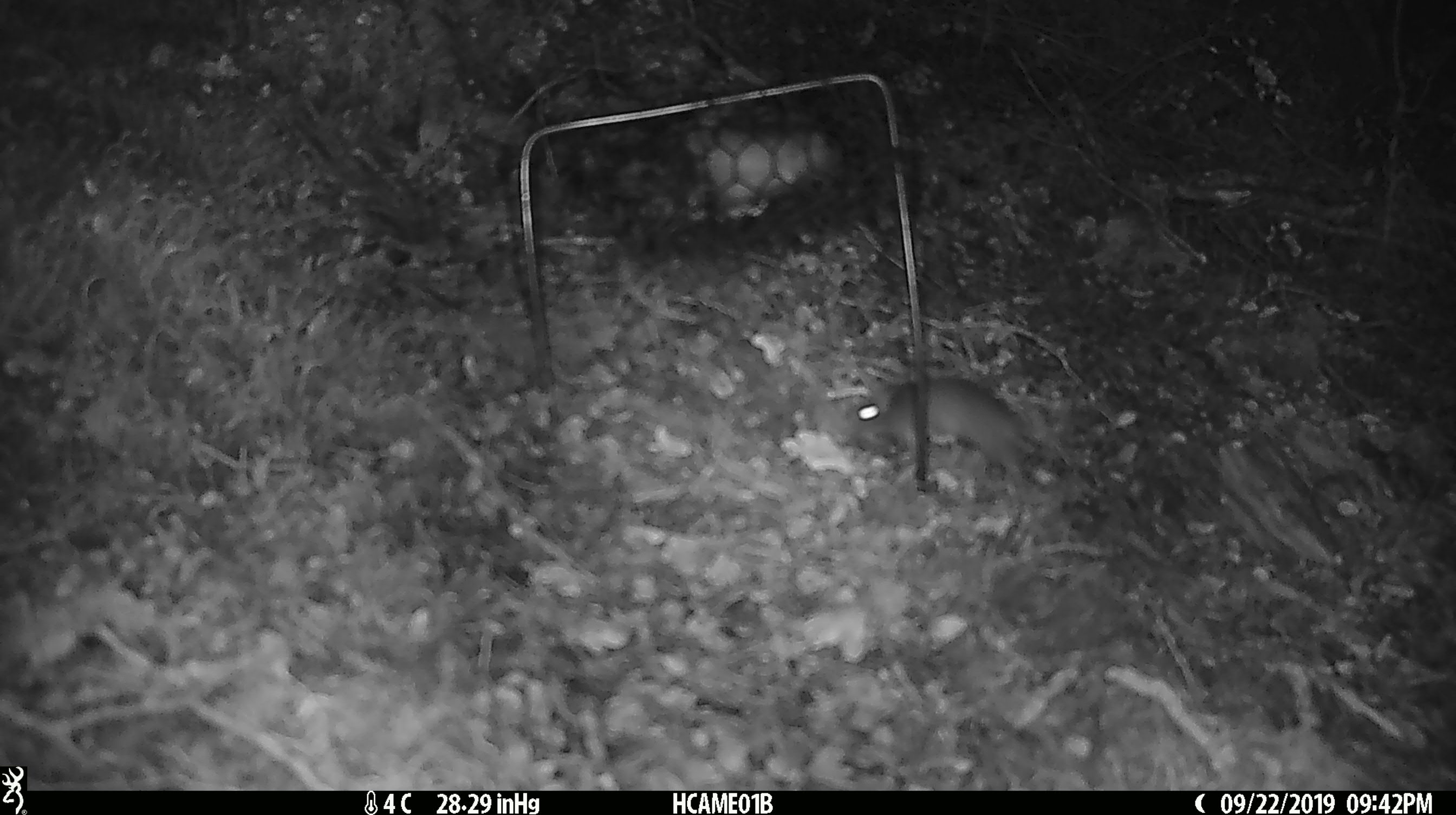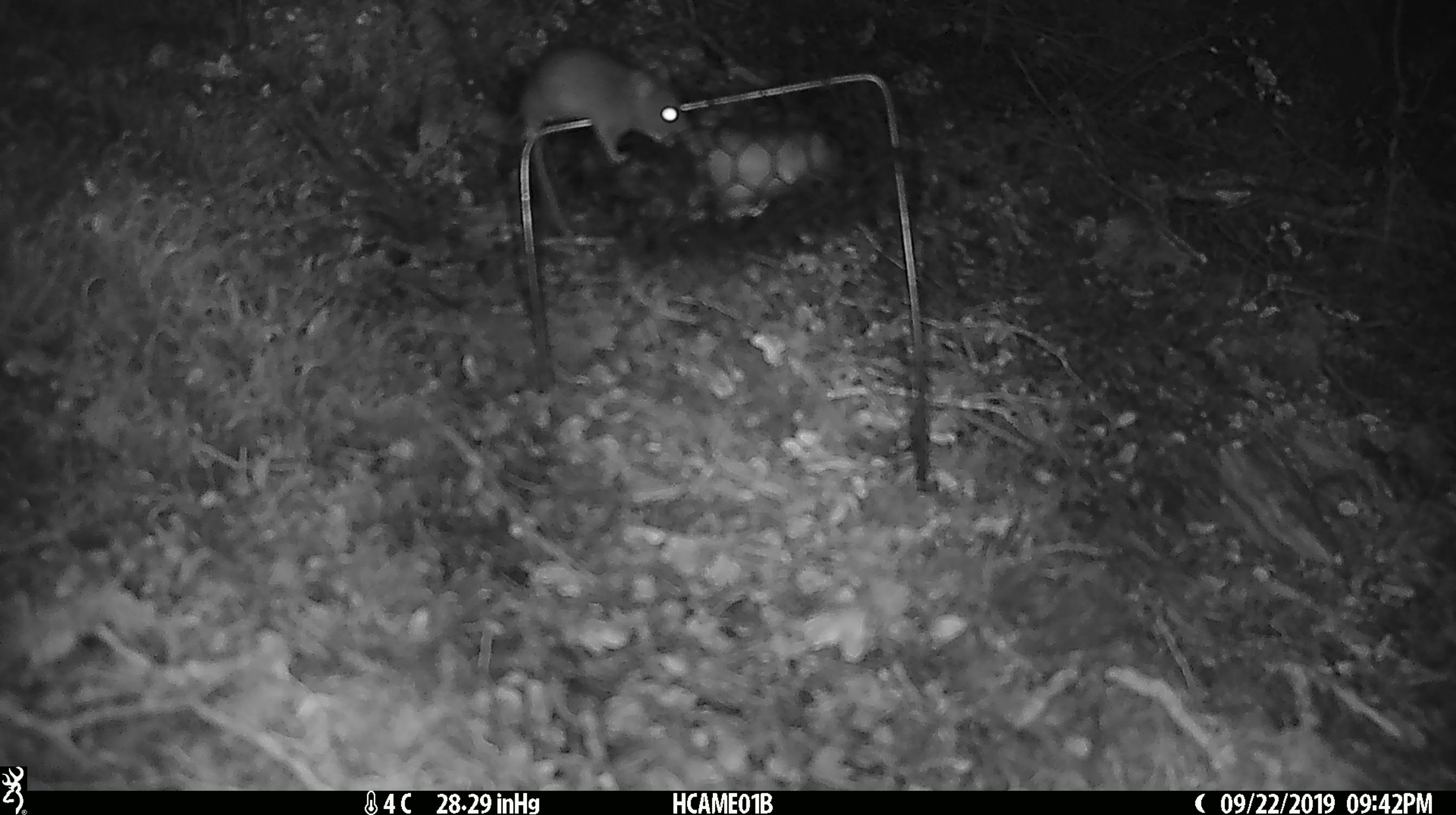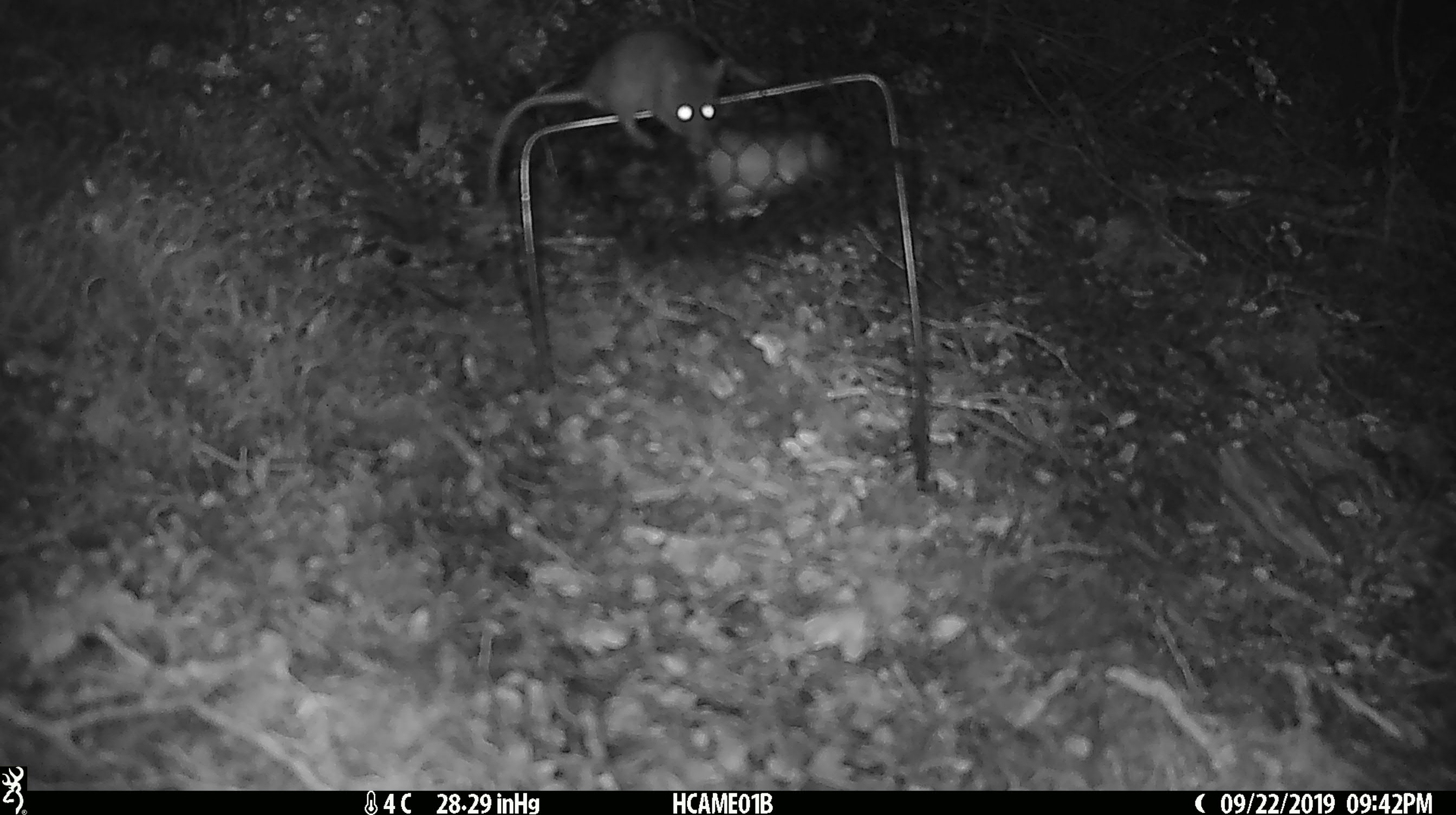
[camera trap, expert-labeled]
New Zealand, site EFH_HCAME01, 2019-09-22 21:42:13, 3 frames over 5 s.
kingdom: Animalia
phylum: Chordata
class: Mammalia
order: Rodentia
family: Muridae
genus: Mus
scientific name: Mus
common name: mouse